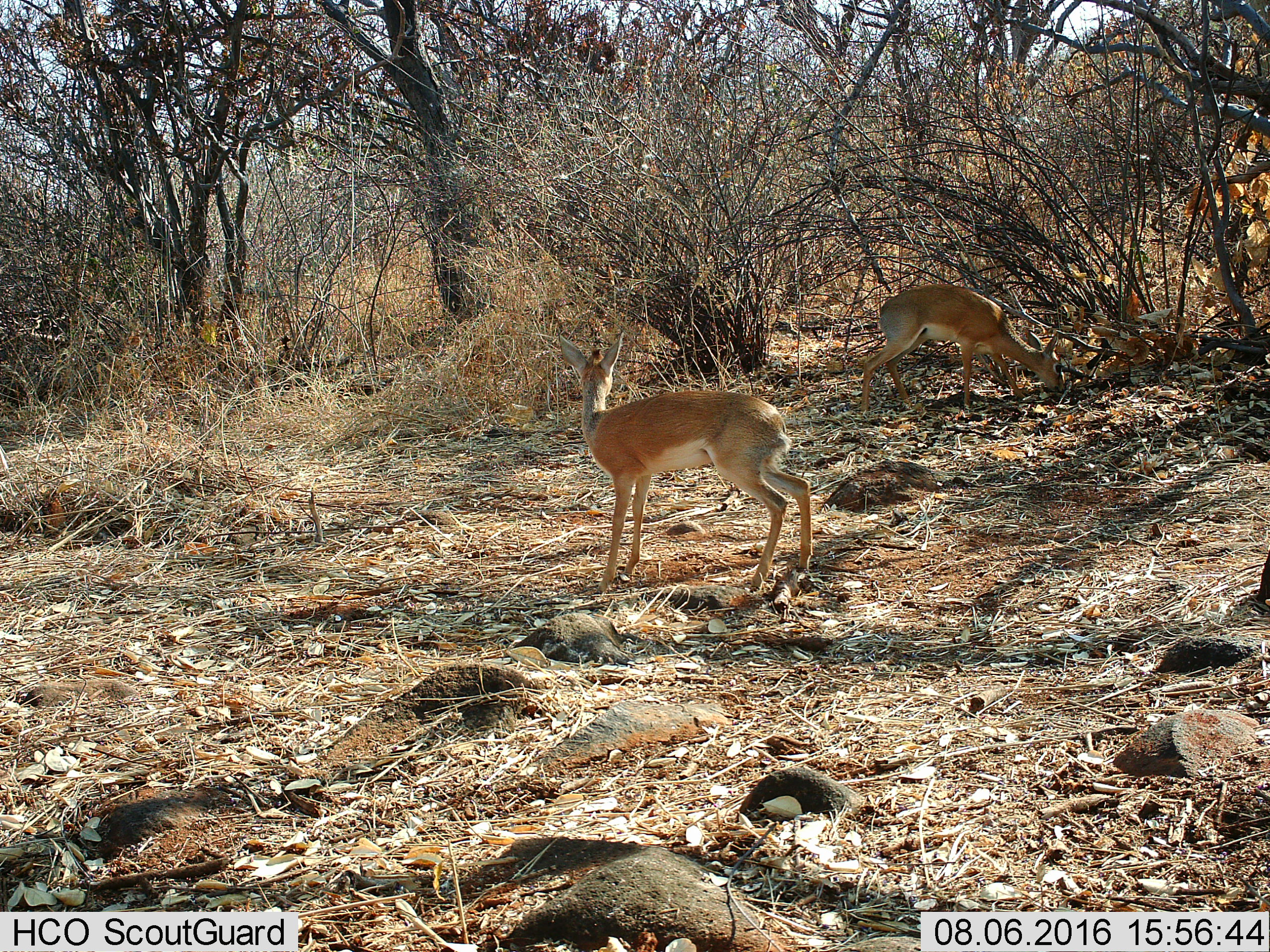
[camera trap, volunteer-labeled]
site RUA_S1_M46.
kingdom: Animalia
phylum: Chordata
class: Mammalia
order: Artiodactyla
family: Bovidae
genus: Madoqua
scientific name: Madoqua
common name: dik-dik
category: dikdik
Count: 2.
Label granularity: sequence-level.